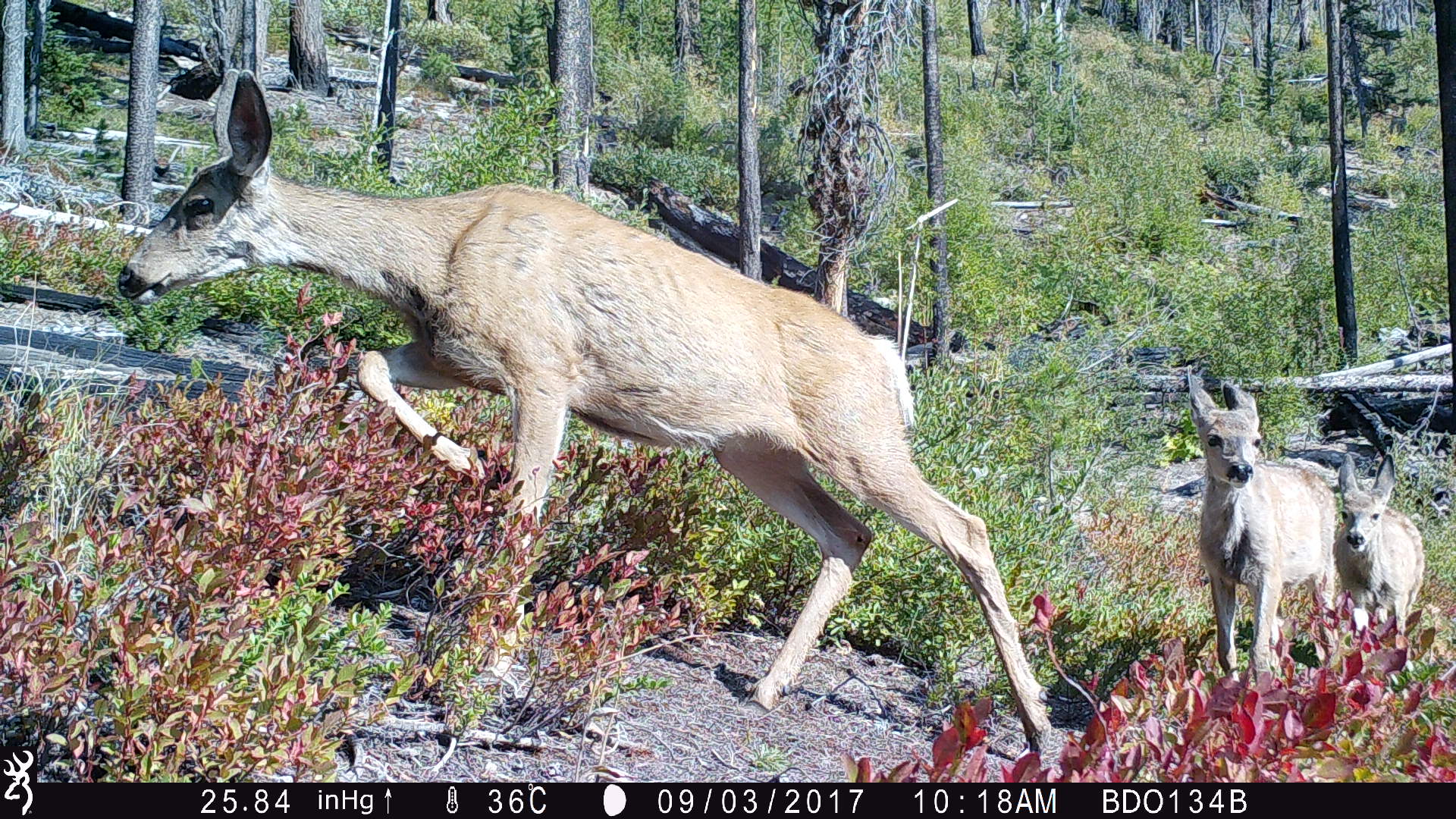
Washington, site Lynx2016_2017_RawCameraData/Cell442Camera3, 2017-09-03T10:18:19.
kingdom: Animalia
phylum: Chordata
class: Mammalia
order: Artiodactyla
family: Cervidae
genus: Odocoileus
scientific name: Odocoileus hemionus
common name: mule deer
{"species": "Odocoileus hemionus (mule deer)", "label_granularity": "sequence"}